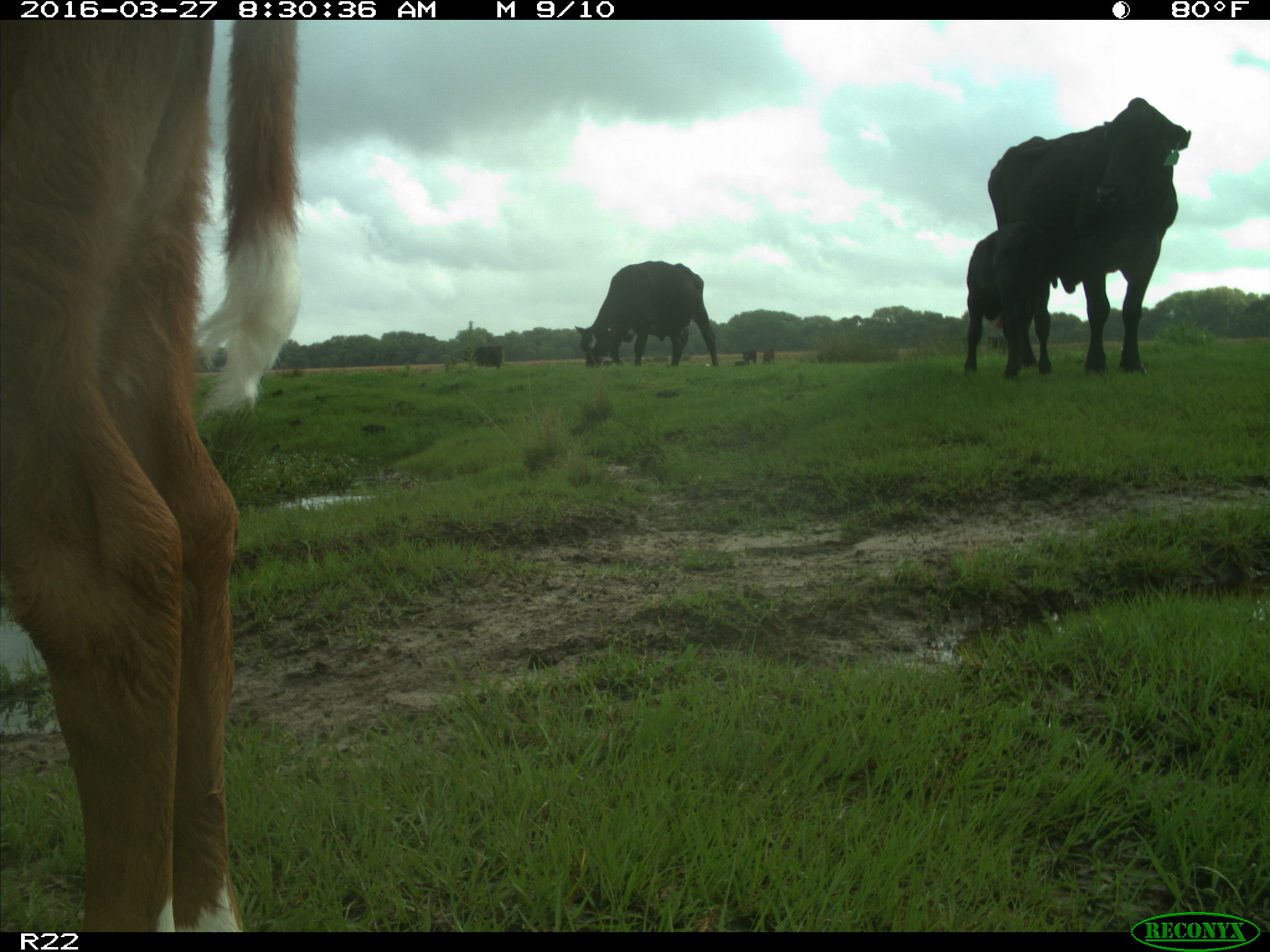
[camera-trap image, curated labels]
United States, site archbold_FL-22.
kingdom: Animalia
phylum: Chordata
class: Mammalia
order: Artiodactyla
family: Bovidae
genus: Bos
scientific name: Bos taurus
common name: domestic cow